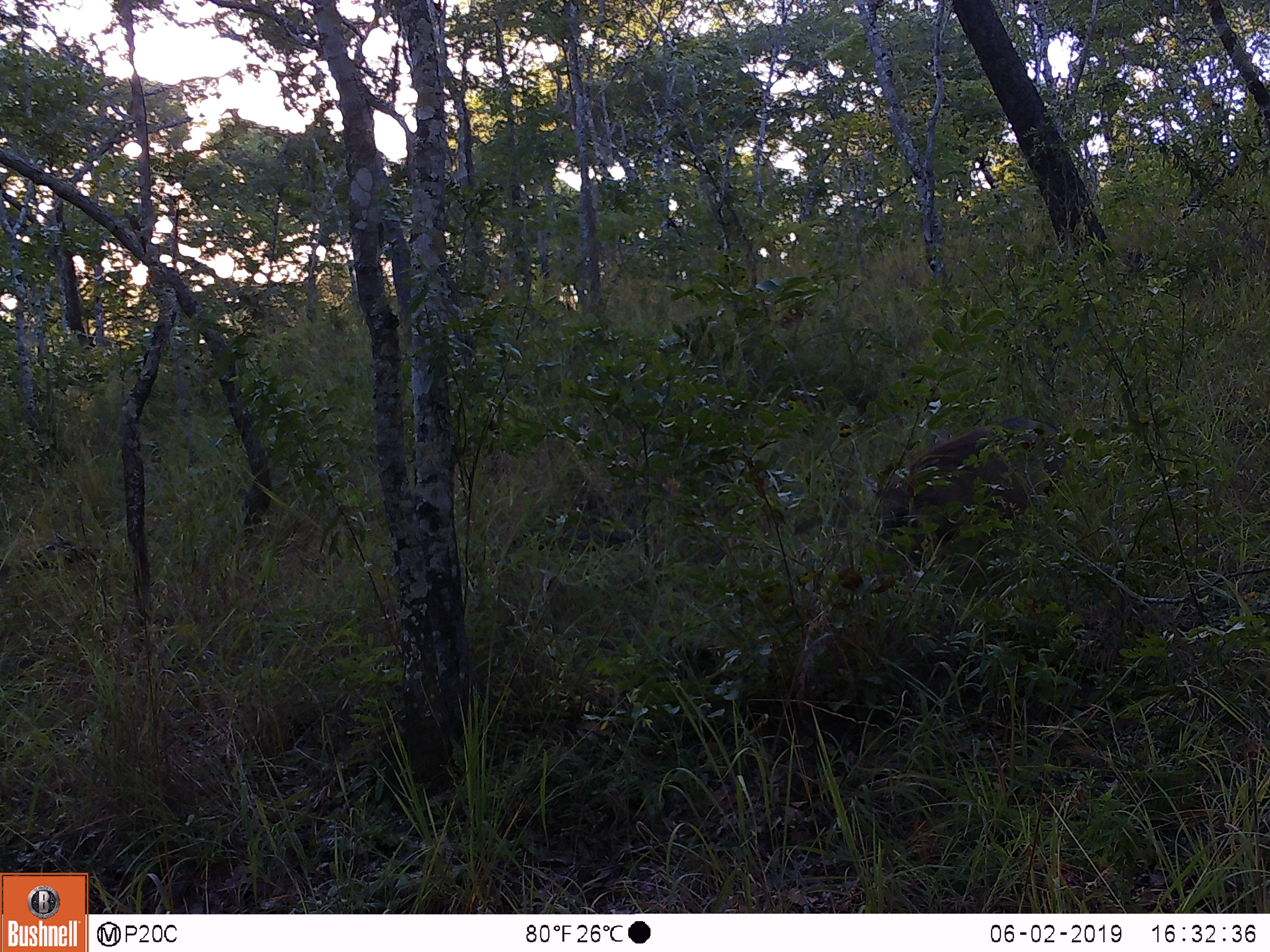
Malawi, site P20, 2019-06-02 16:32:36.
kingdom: Animalia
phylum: Chordata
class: Mammalia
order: Artiodactyla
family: Suidae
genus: Phacochoerus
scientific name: Phacochoerus africanus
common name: common warthog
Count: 1.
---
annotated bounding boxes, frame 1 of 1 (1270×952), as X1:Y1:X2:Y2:
common warthog: 866:413:1068:572